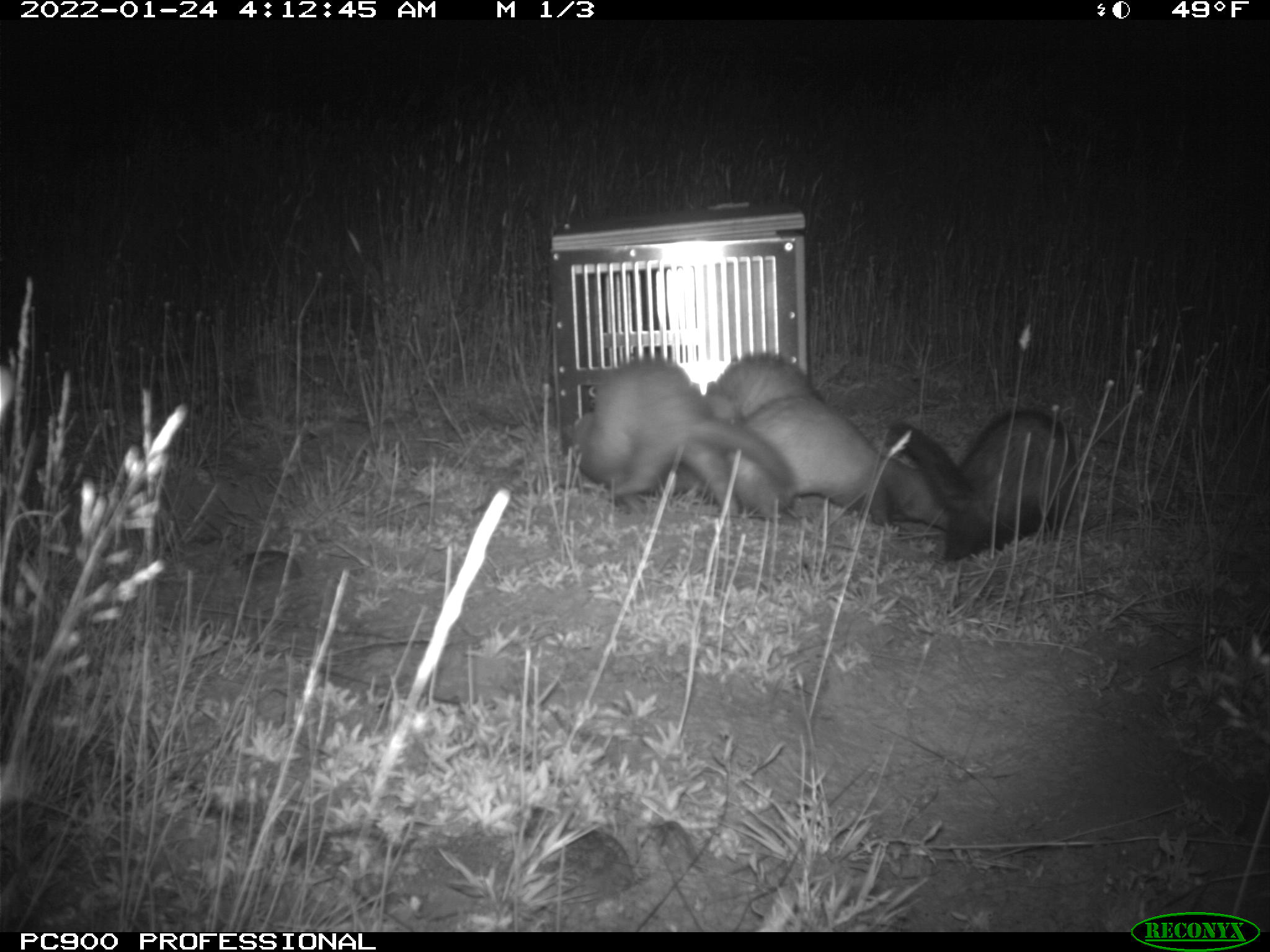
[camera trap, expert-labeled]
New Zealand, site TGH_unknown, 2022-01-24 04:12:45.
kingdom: Animalia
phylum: Chordata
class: Mammalia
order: Carnivora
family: Mustelidae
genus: Mustela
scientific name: Mustela furo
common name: ferret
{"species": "ferret (Mustela furo)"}